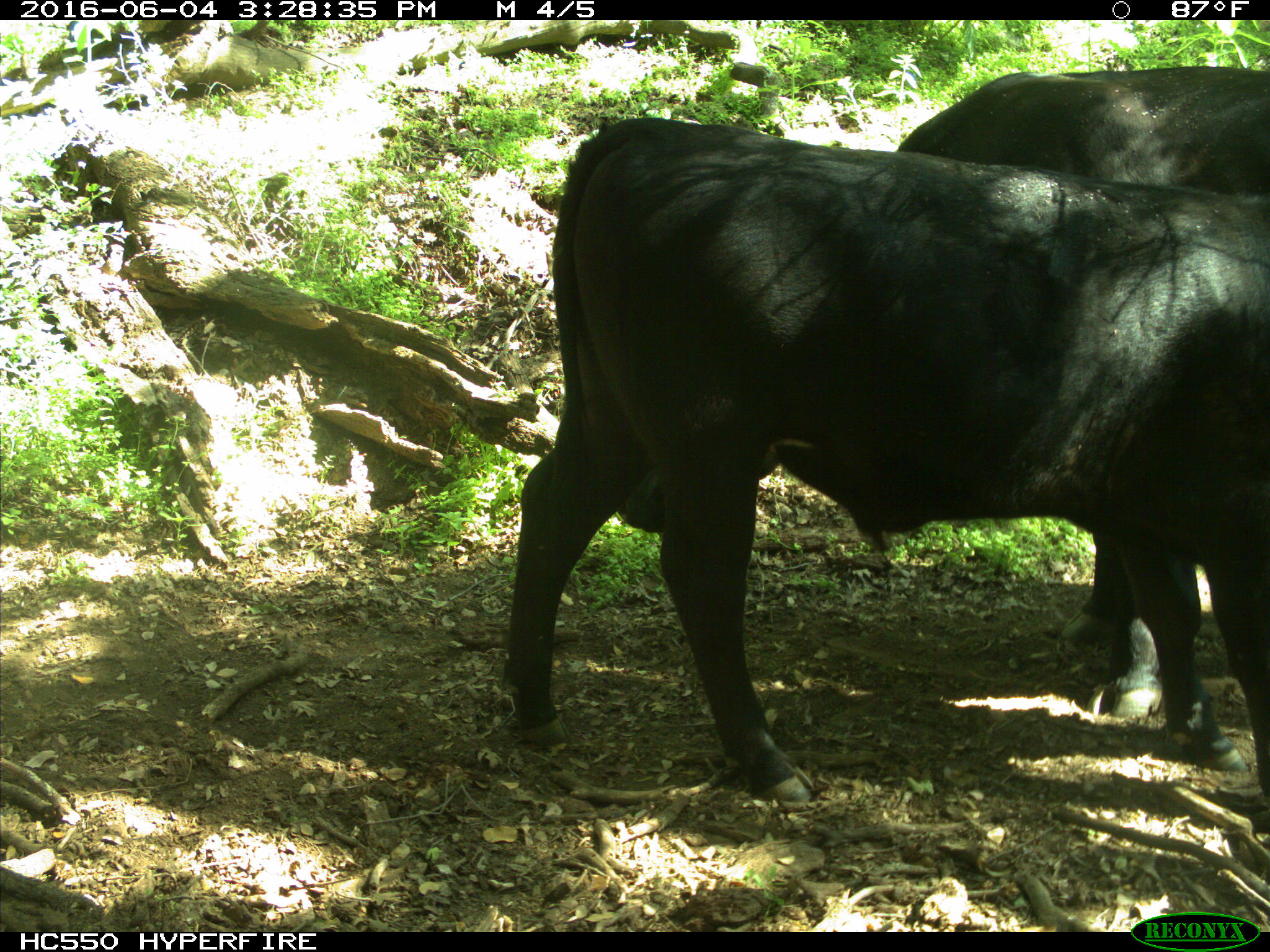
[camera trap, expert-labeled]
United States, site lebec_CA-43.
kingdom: Animalia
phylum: Chordata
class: Mammalia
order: Artiodactyla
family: Bovidae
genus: Bos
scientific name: Bos taurus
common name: domestic cow